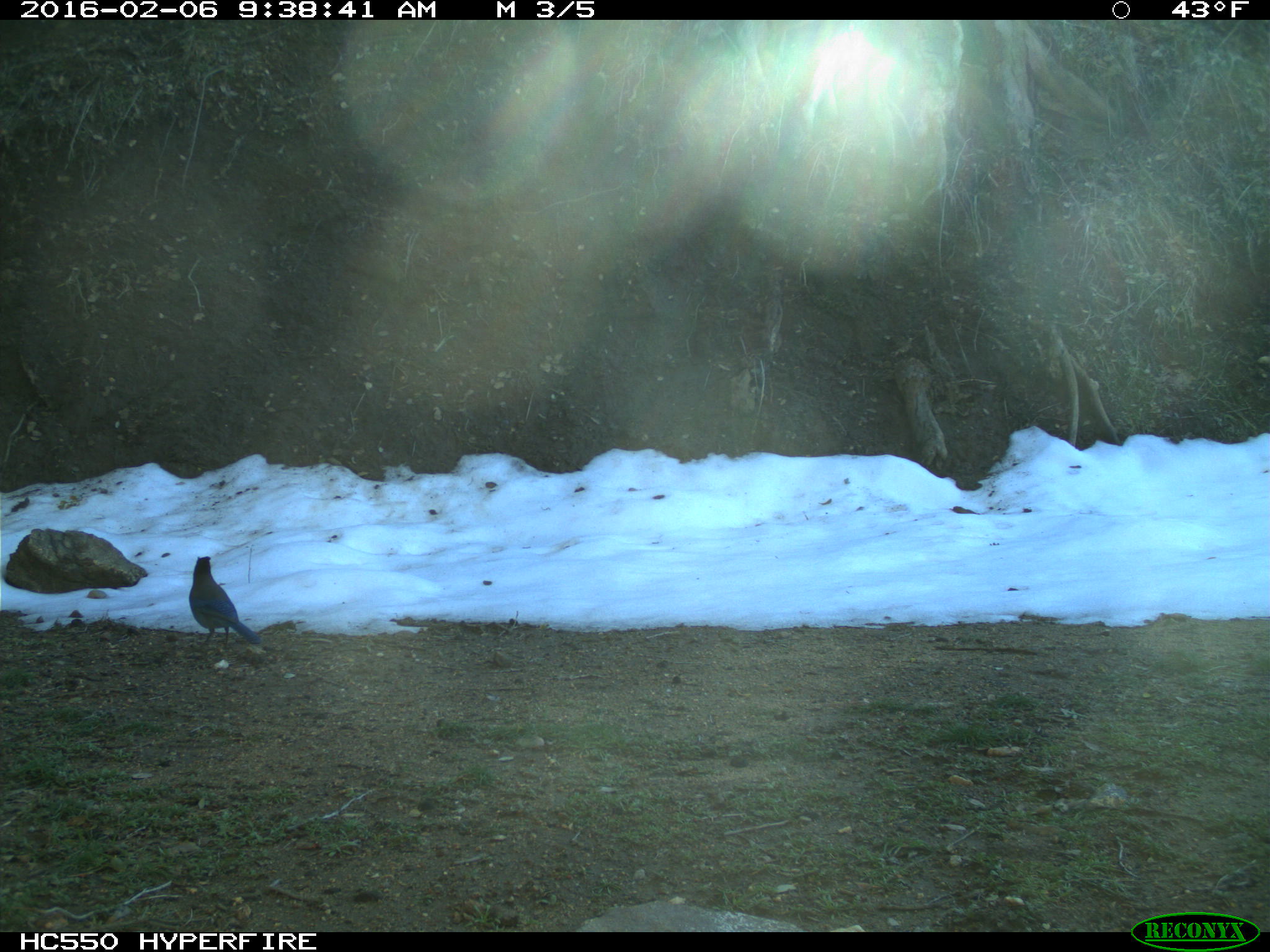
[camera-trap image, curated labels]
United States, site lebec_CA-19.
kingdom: Animalia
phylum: Chordata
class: Aves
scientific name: Aves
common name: birds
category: unidentified bird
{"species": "unidentified bird (birds) (Aves)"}